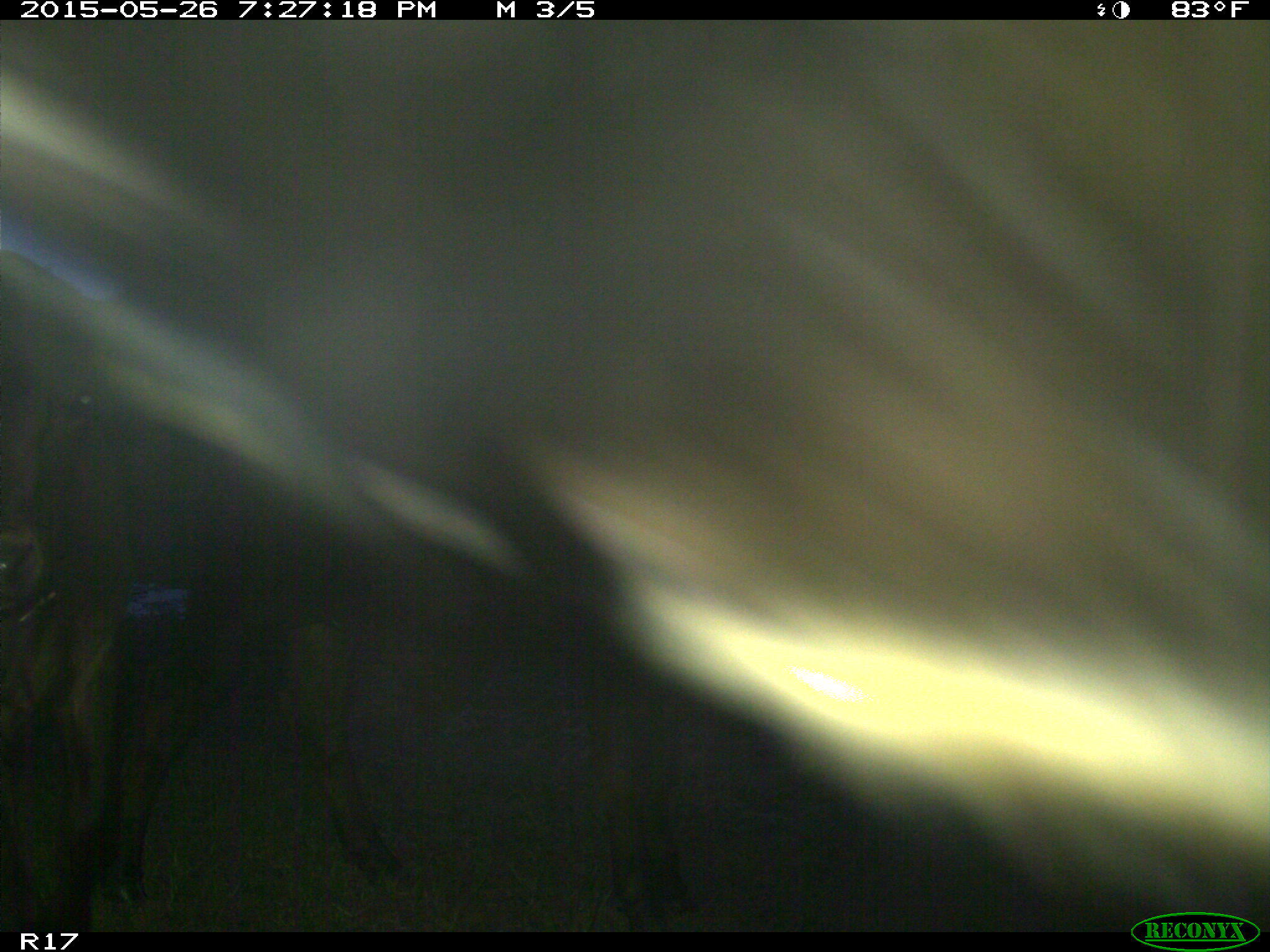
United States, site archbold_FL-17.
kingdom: Animalia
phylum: Chordata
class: Mammalia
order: Artiodactyla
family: Bovidae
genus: Bos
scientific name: Bos taurus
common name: domestic cow